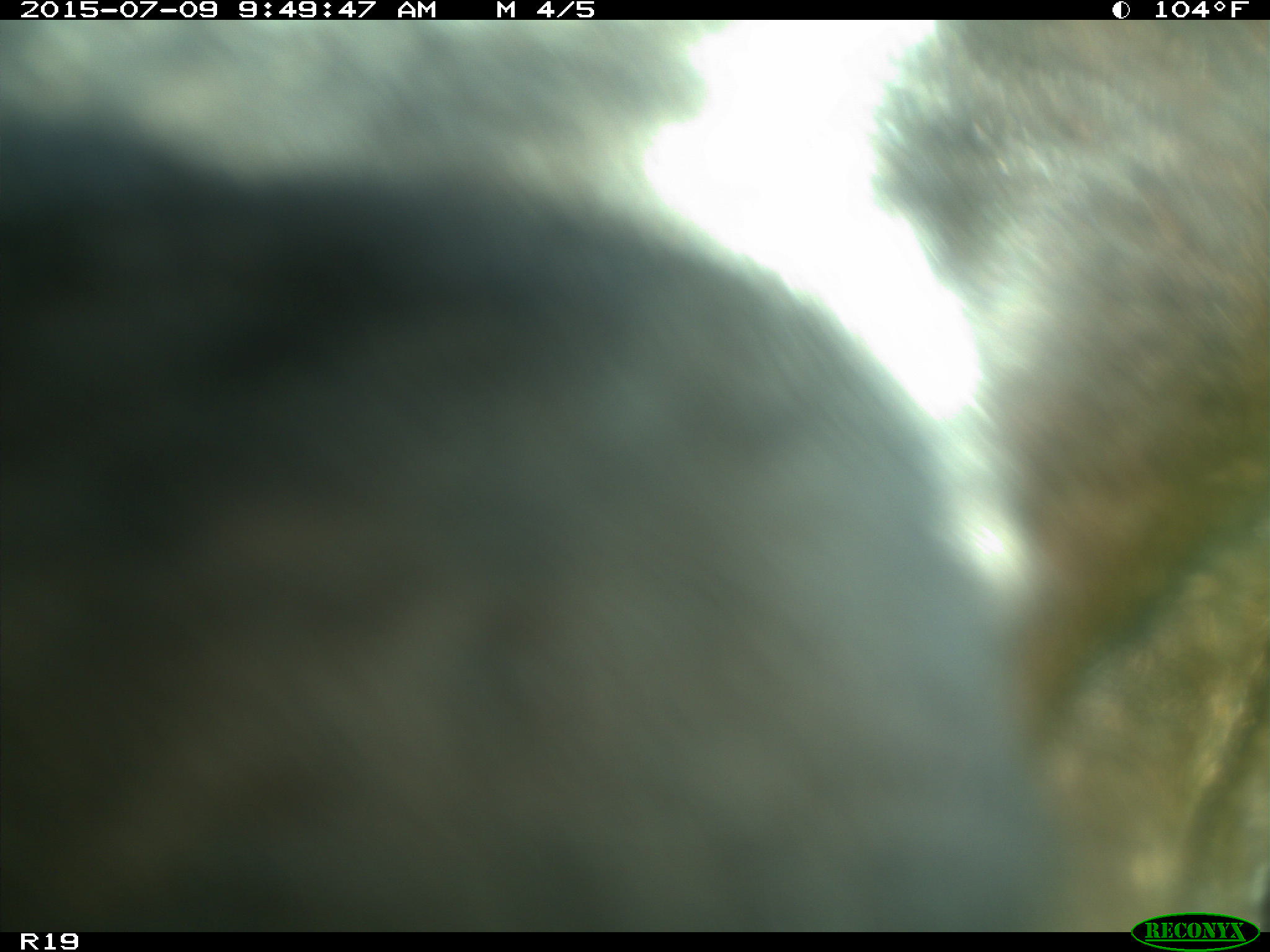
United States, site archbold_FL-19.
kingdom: Animalia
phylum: Chordata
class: Mammalia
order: Artiodactyla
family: Bovidae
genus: Bos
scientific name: Bos taurus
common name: domestic cow